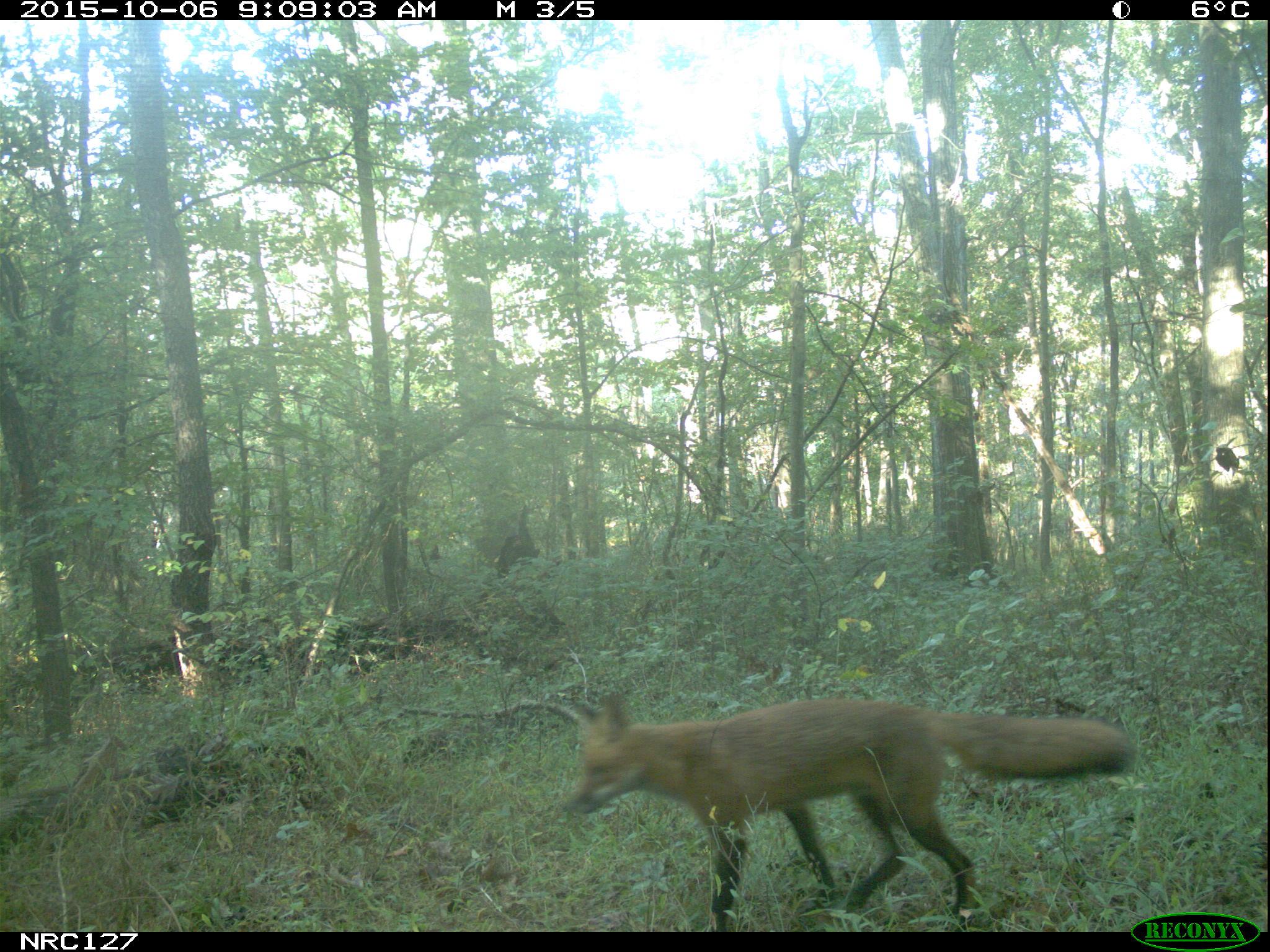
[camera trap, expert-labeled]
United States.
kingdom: Animalia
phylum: Chordata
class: Mammalia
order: Carnivora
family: Canidae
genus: Vulpes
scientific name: Vulpes vulpes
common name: red fox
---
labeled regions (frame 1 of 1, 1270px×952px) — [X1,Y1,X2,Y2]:
Red Fox: [545,687,1136,925]